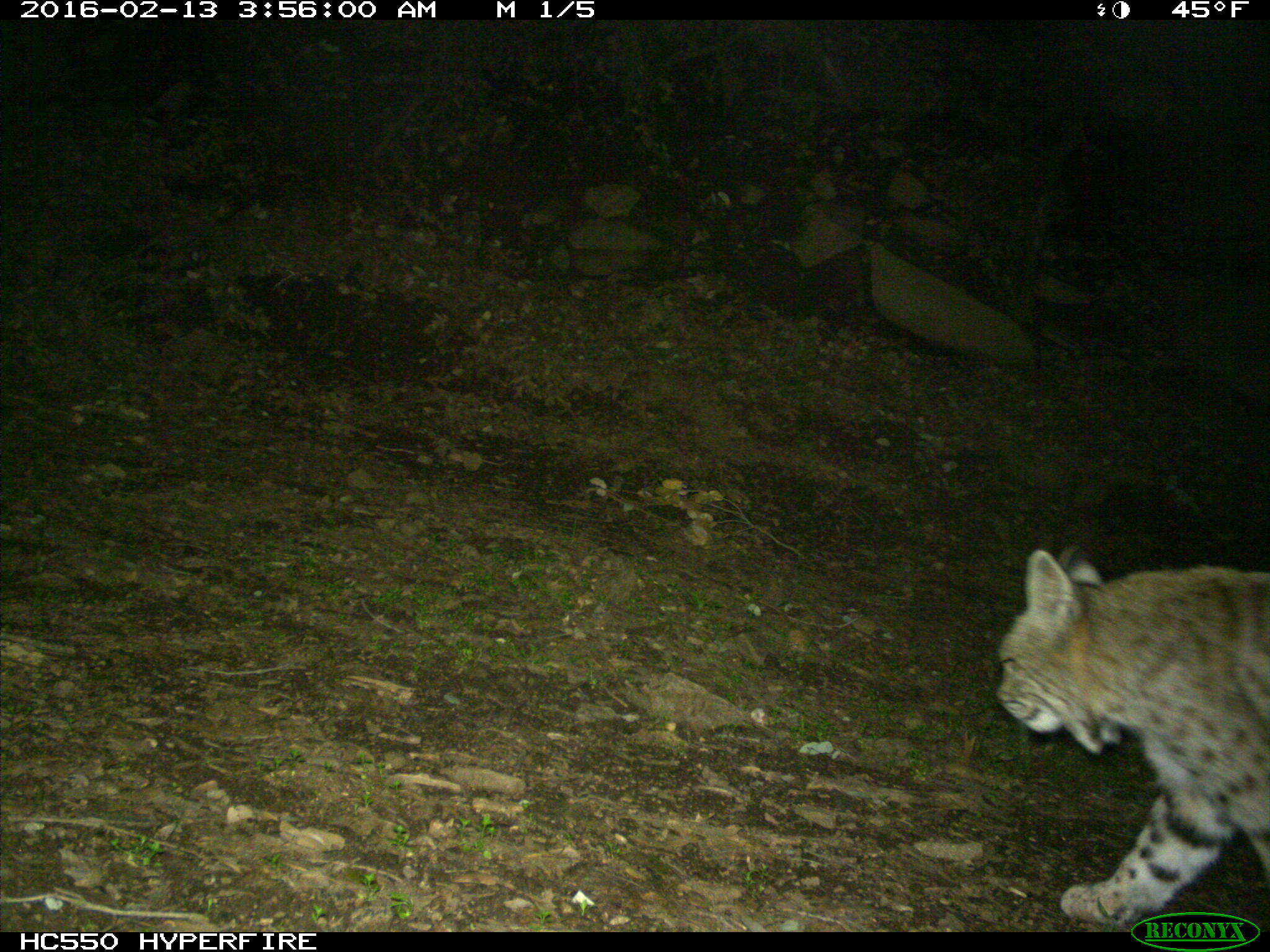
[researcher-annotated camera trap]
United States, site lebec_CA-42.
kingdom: Animalia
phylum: Chordata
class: Mammalia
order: Carnivora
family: Felidae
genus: Lynx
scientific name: Lynx rufus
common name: bobcat